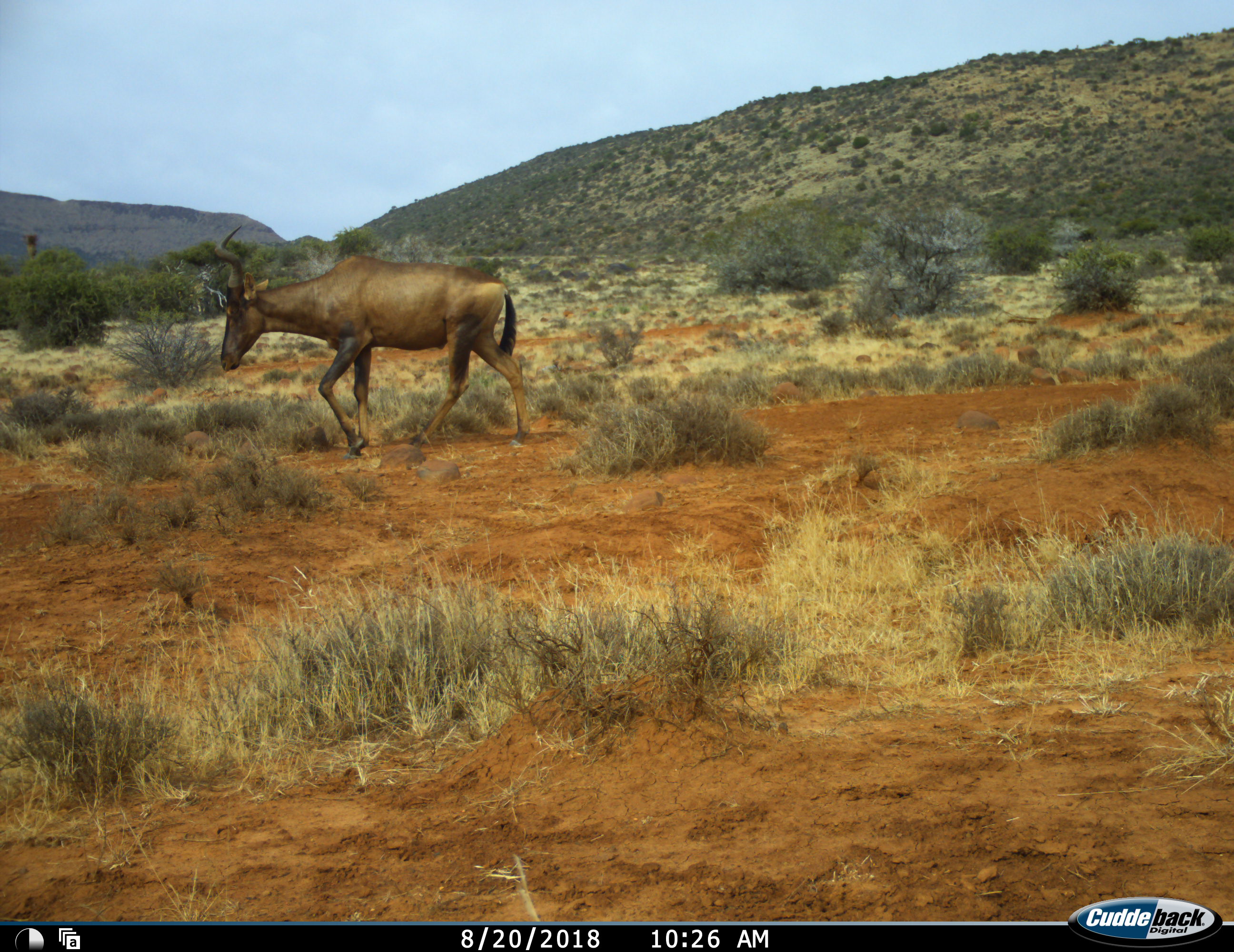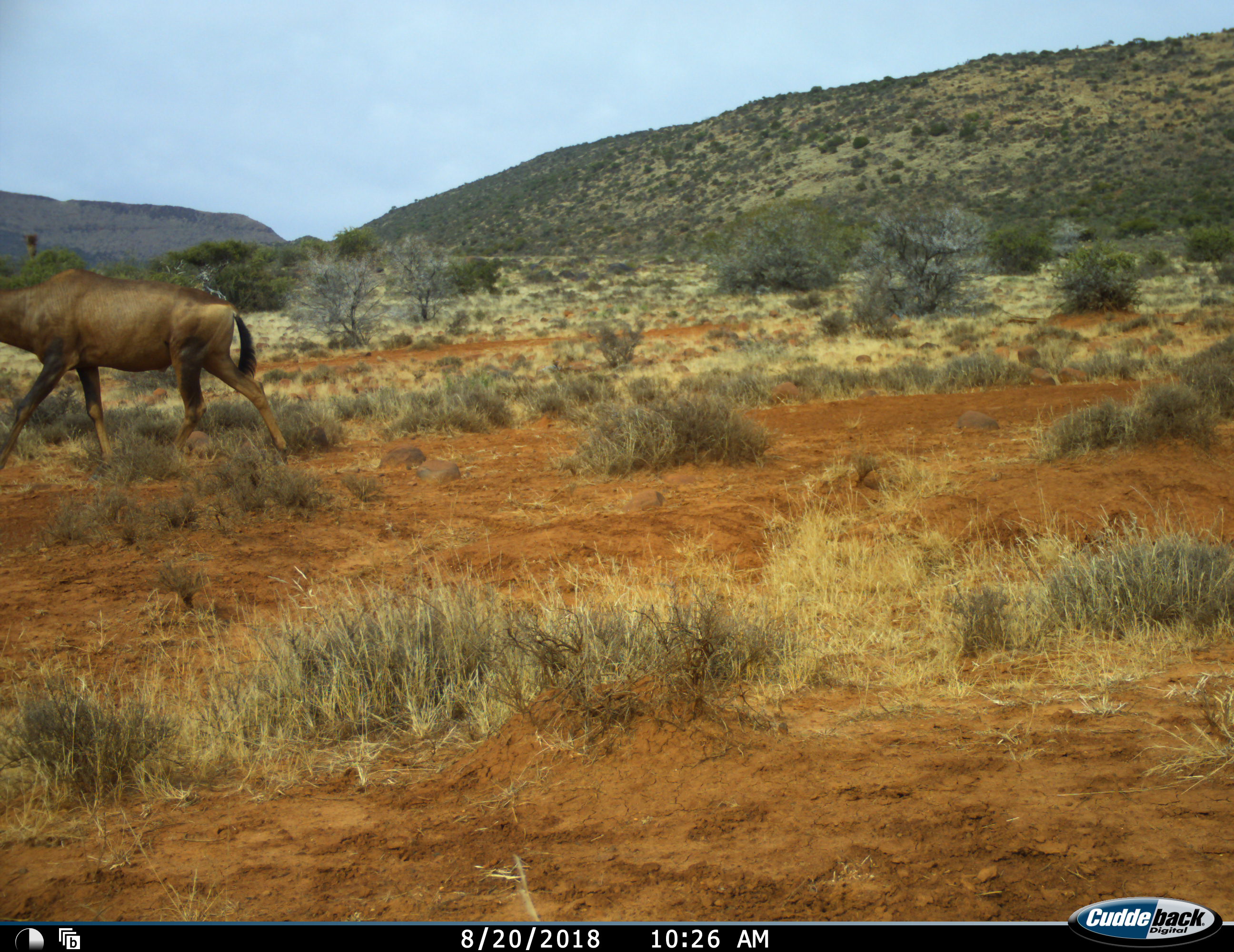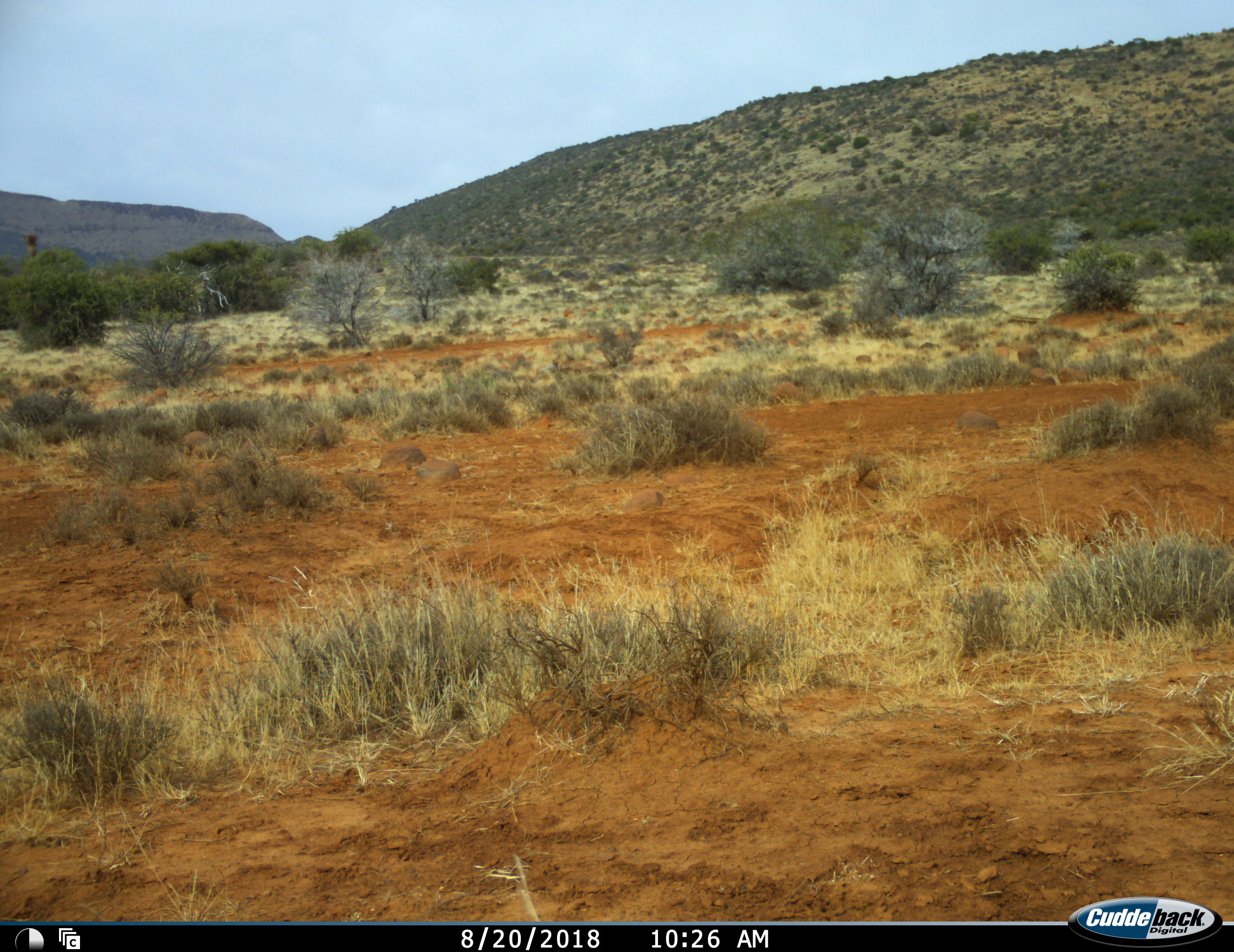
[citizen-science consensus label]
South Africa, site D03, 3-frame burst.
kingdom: Animalia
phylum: Chordata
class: Mammalia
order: Artiodactyla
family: Bovidae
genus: Alcelaphus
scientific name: Alcelaphus buselaphus caama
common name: red hartebeest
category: hartebeestred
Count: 1.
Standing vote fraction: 12%.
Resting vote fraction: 0%.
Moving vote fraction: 100%.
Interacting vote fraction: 0%.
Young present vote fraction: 0%.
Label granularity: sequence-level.